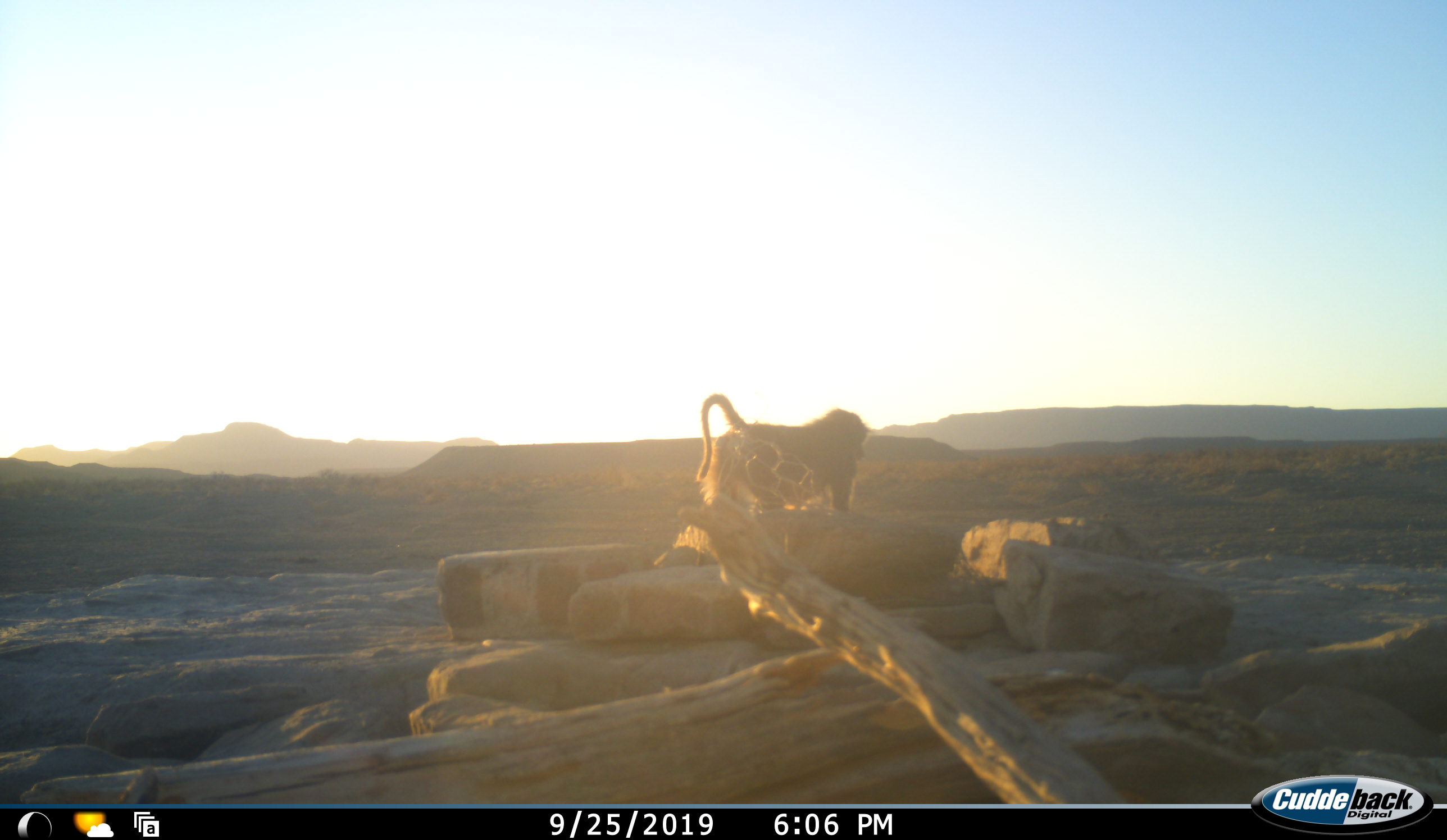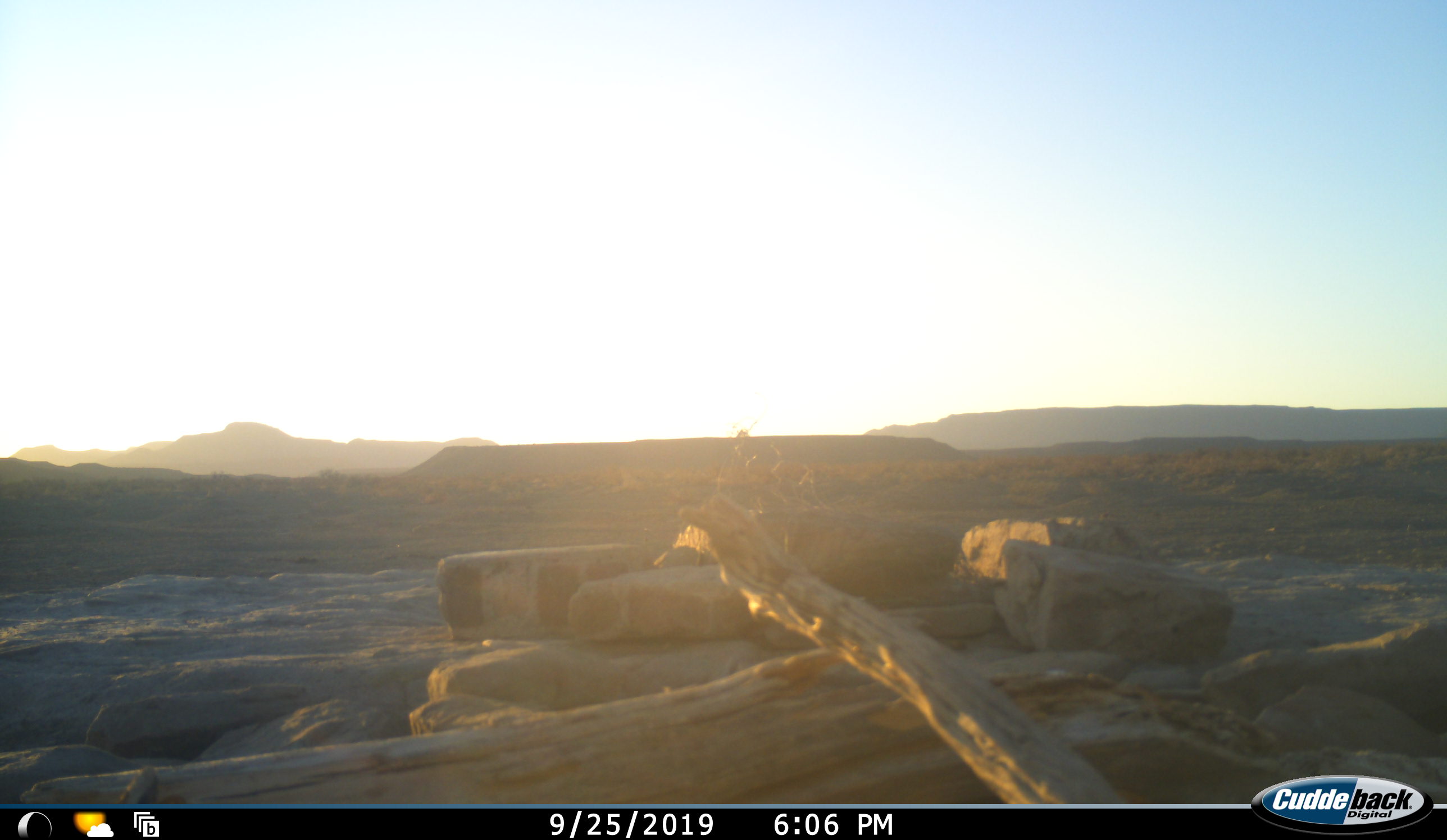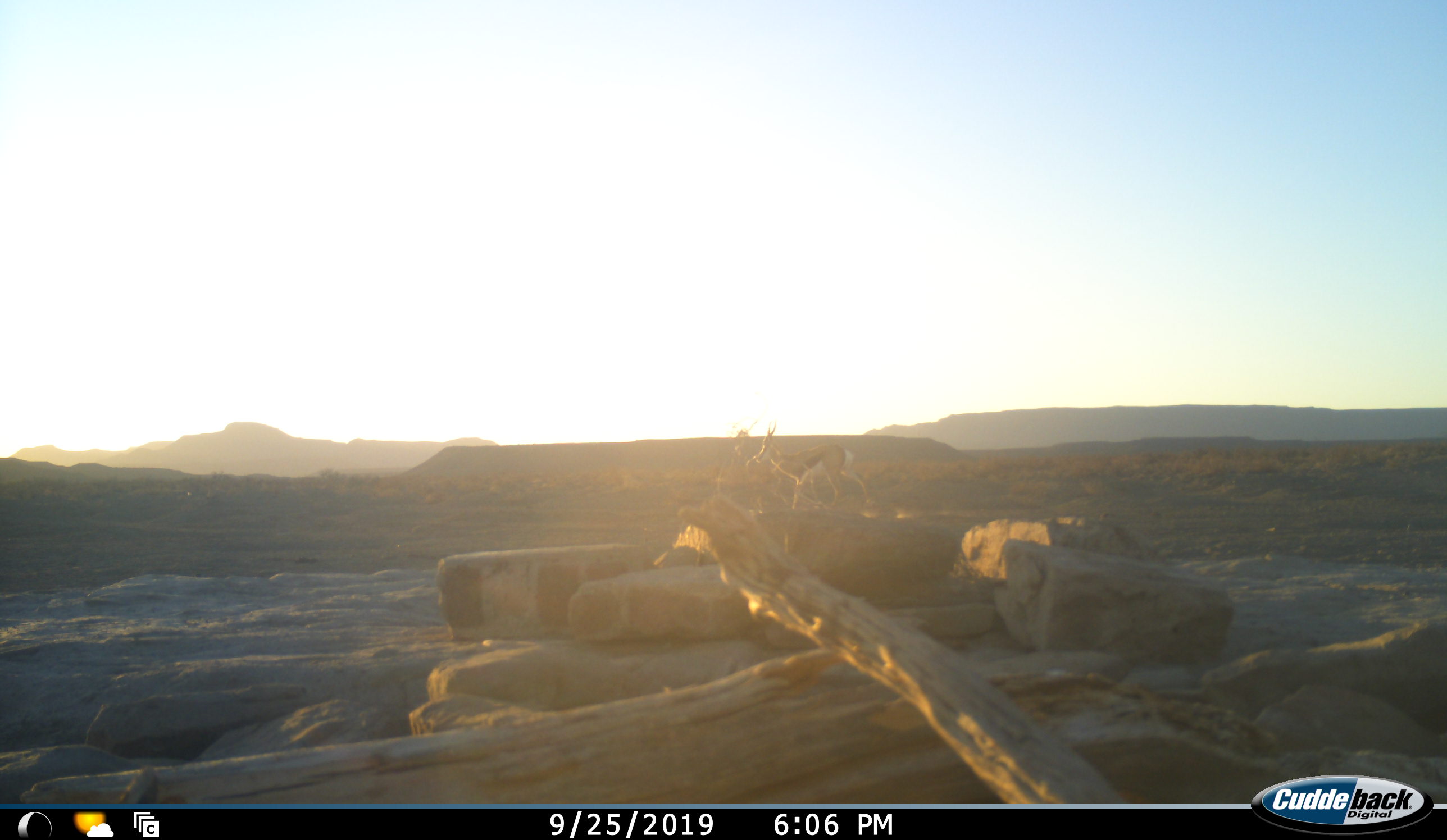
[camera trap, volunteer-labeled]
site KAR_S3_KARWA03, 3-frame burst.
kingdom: Animalia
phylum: Chordata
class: Mammalia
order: Primates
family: Cercopithecidae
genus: Papio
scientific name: Papio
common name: baboon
Baboon (Papio), count 1. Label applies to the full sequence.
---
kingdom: Animalia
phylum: Chordata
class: Mammalia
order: Artiodactyla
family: Bovidae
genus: Antidorcas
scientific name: Antidorcas marsupialis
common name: springbok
Springbok (Antidorcas marsupialis), count 1. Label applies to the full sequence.